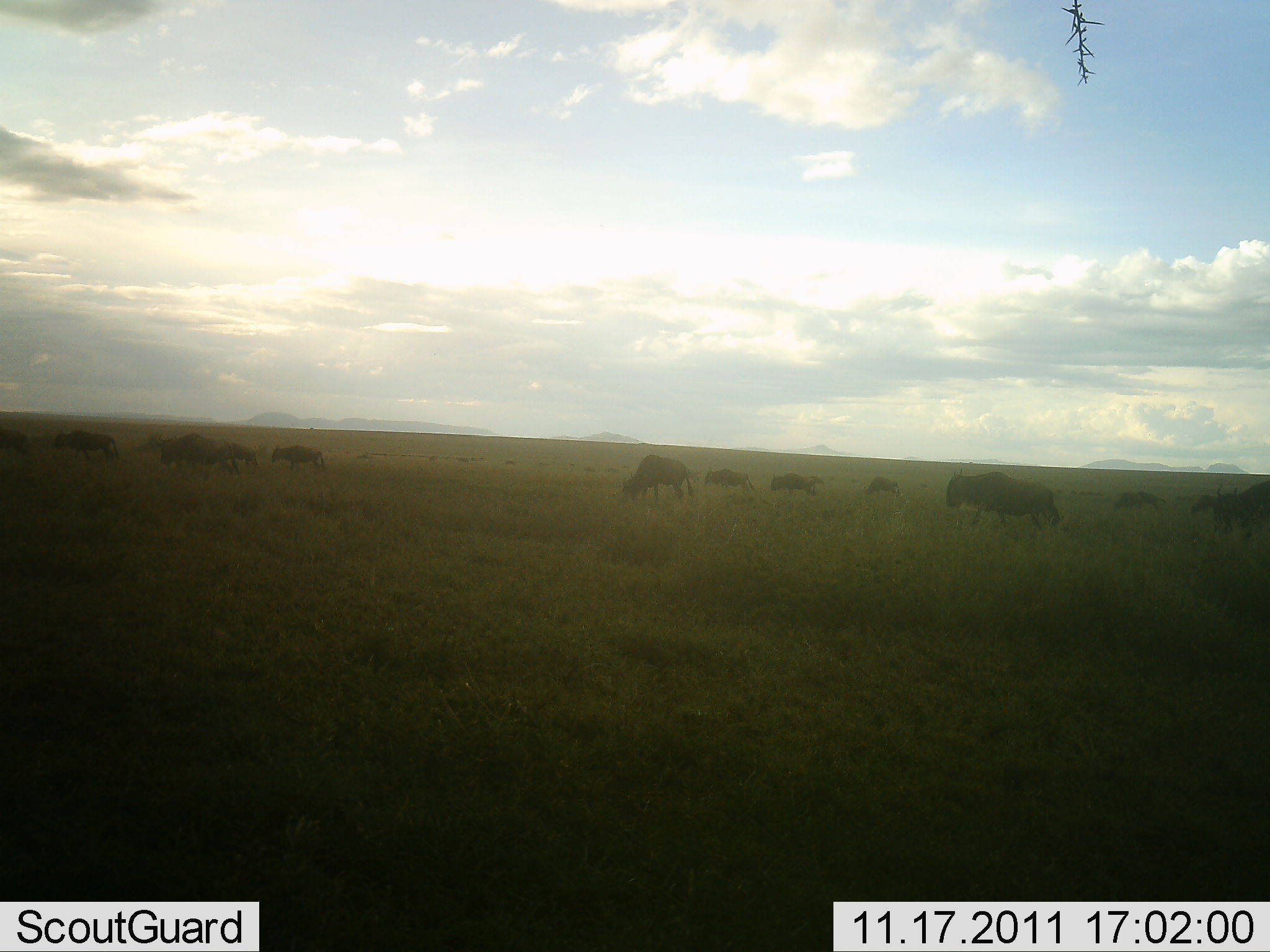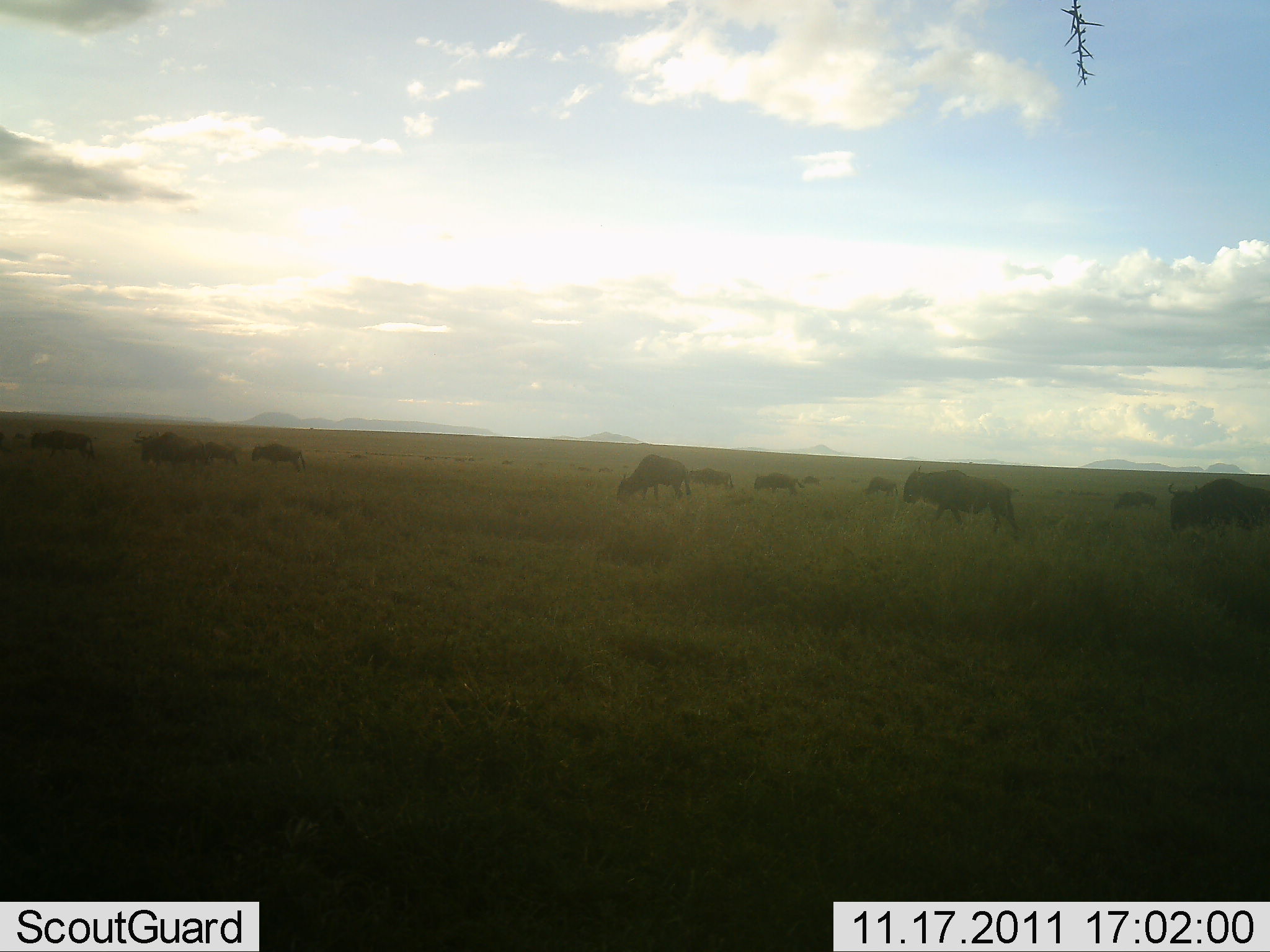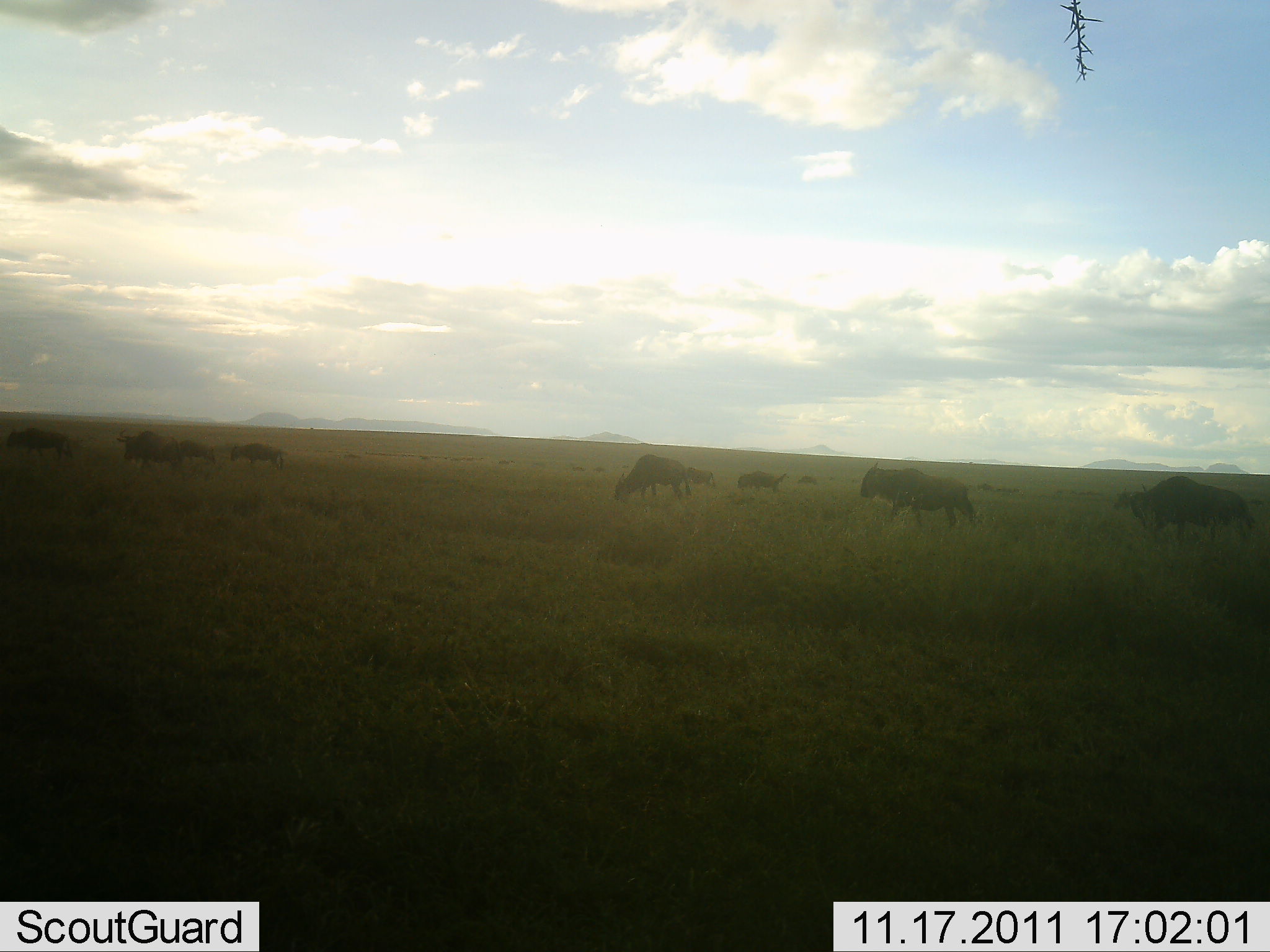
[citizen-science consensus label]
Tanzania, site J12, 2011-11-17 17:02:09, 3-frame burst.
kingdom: Animalia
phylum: Chordata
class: Mammalia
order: Artiodactyla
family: Bovidae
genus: Connochaetes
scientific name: Connochaetes taurinus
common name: blue wildebeest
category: wildebeest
Wildebeest (blue wildebeest) (Connochaetes taurinus), count 11-50. Behavior (volunteer vote fractions): standing 14%, resting 0%, moving 86%, interacting 0%. Young present (vote fraction): 0%. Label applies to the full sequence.